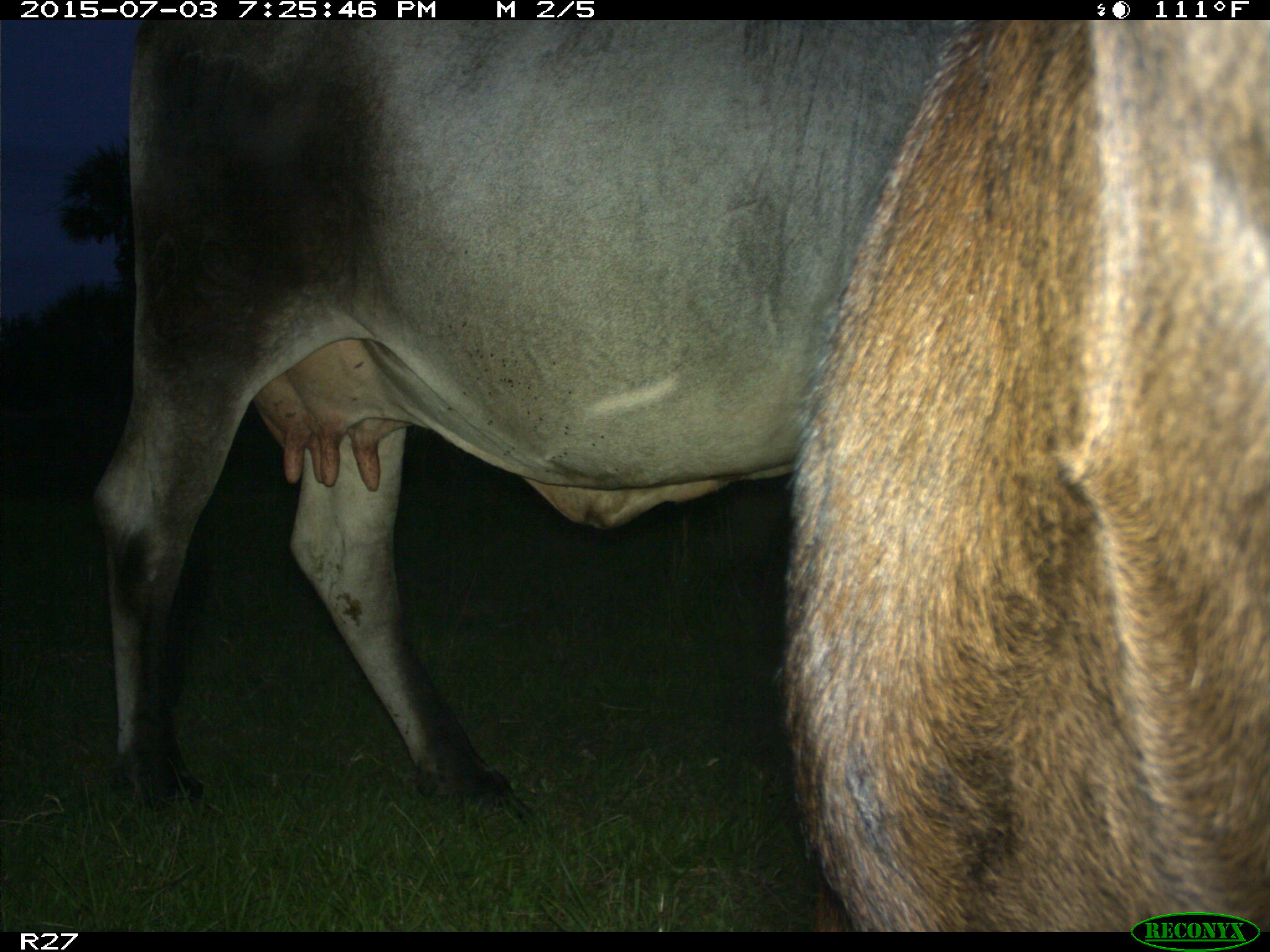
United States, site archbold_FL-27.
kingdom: Animalia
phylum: Chordata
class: Mammalia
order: Artiodactyla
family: Bovidae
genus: Bos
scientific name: Bos taurus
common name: domestic cow